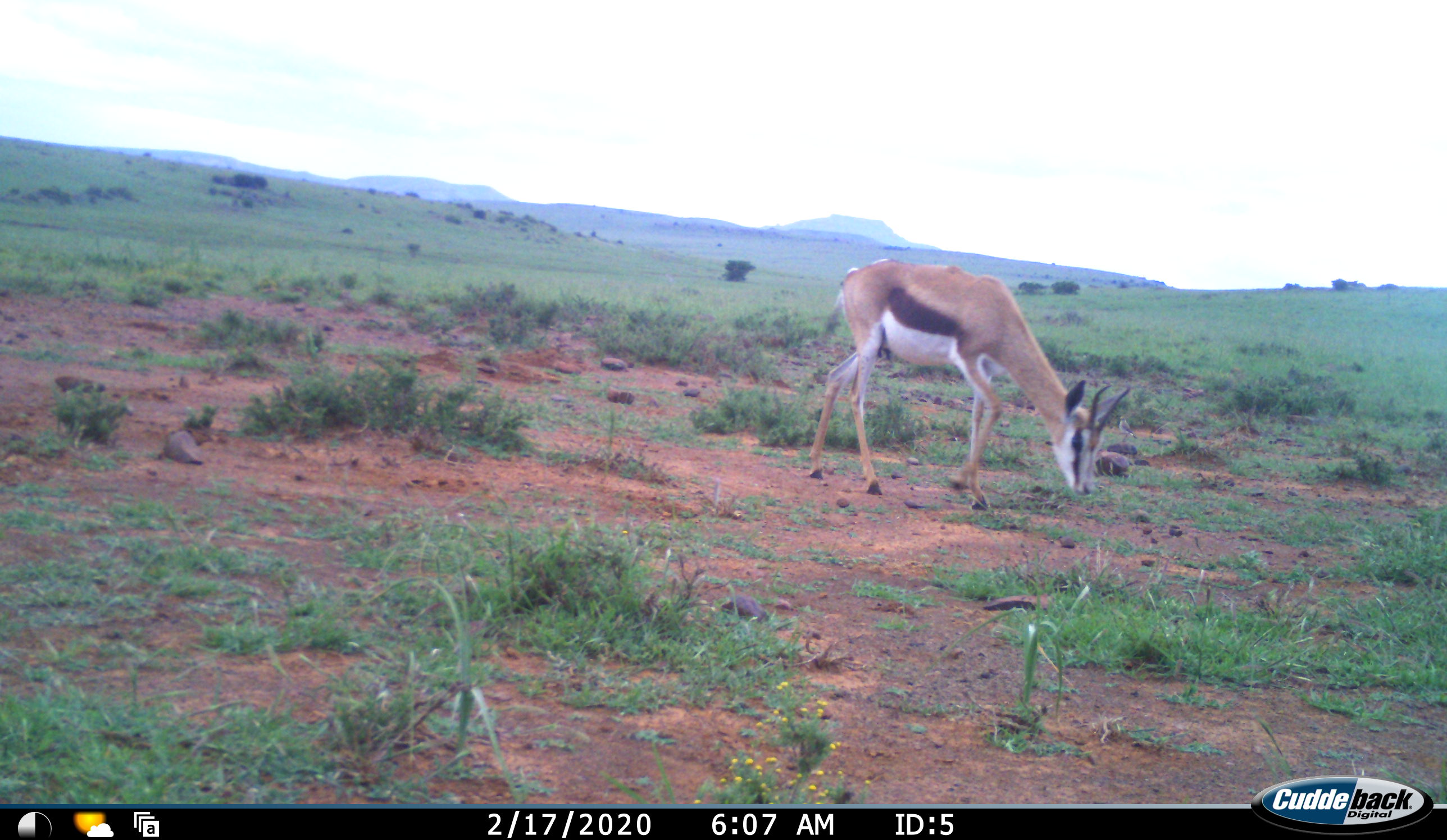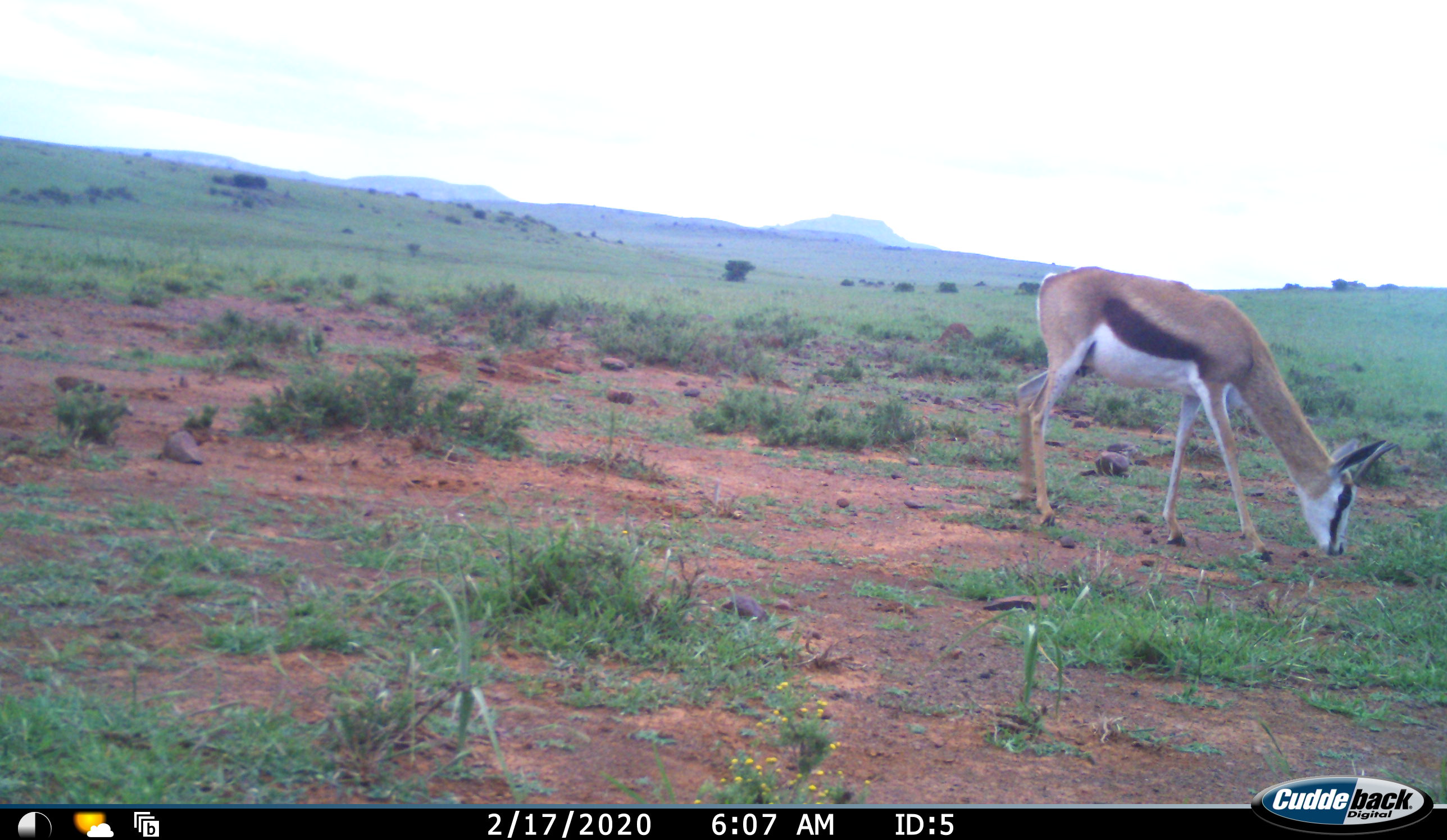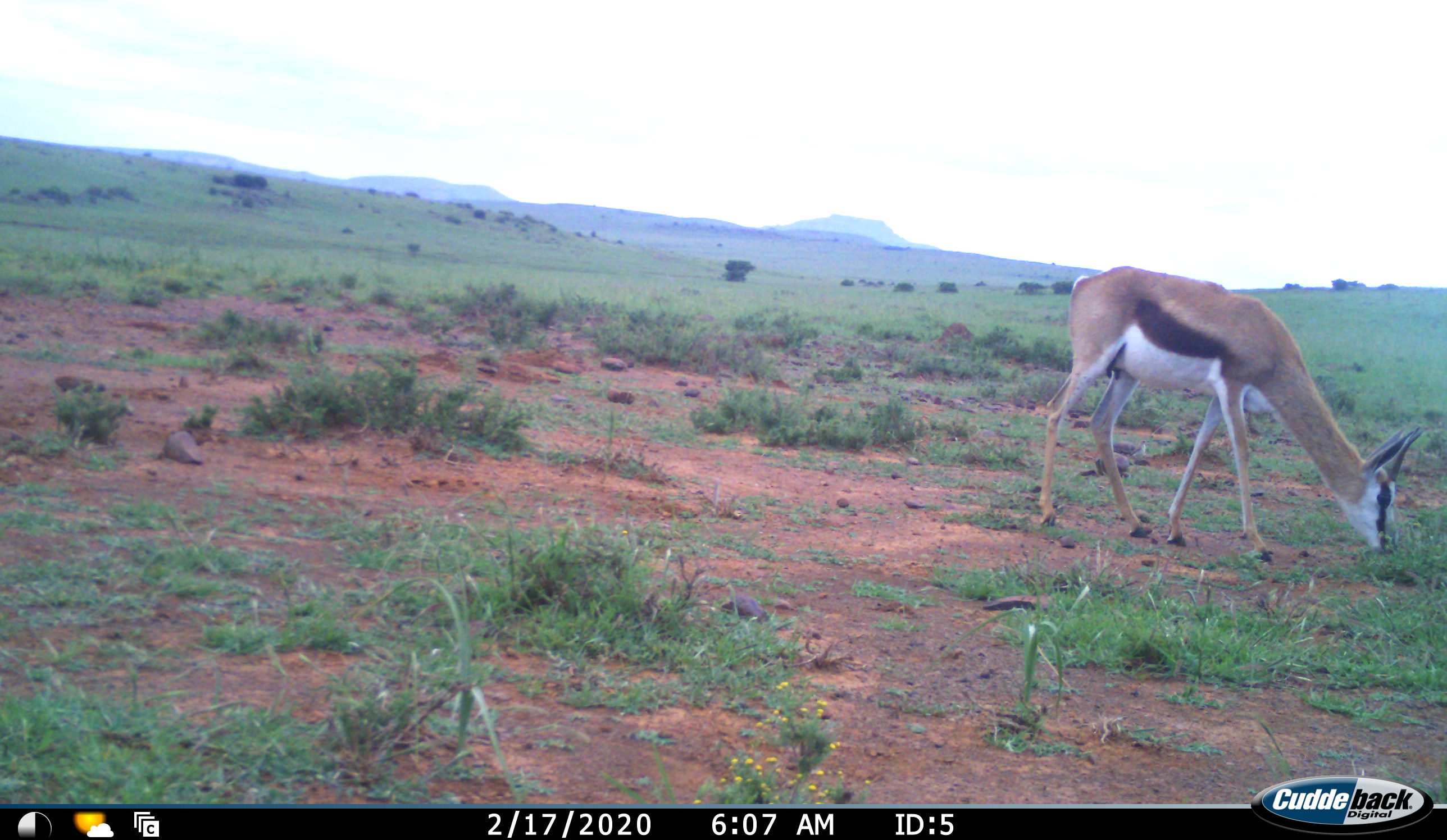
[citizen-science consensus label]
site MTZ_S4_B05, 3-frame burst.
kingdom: Animalia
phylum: Chordata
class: Mammalia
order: Artiodactyla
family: Bovidae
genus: Antidorcas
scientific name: Antidorcas marsupialis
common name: springbok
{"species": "springbok (Antidorcas marsupialis)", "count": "1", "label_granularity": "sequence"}